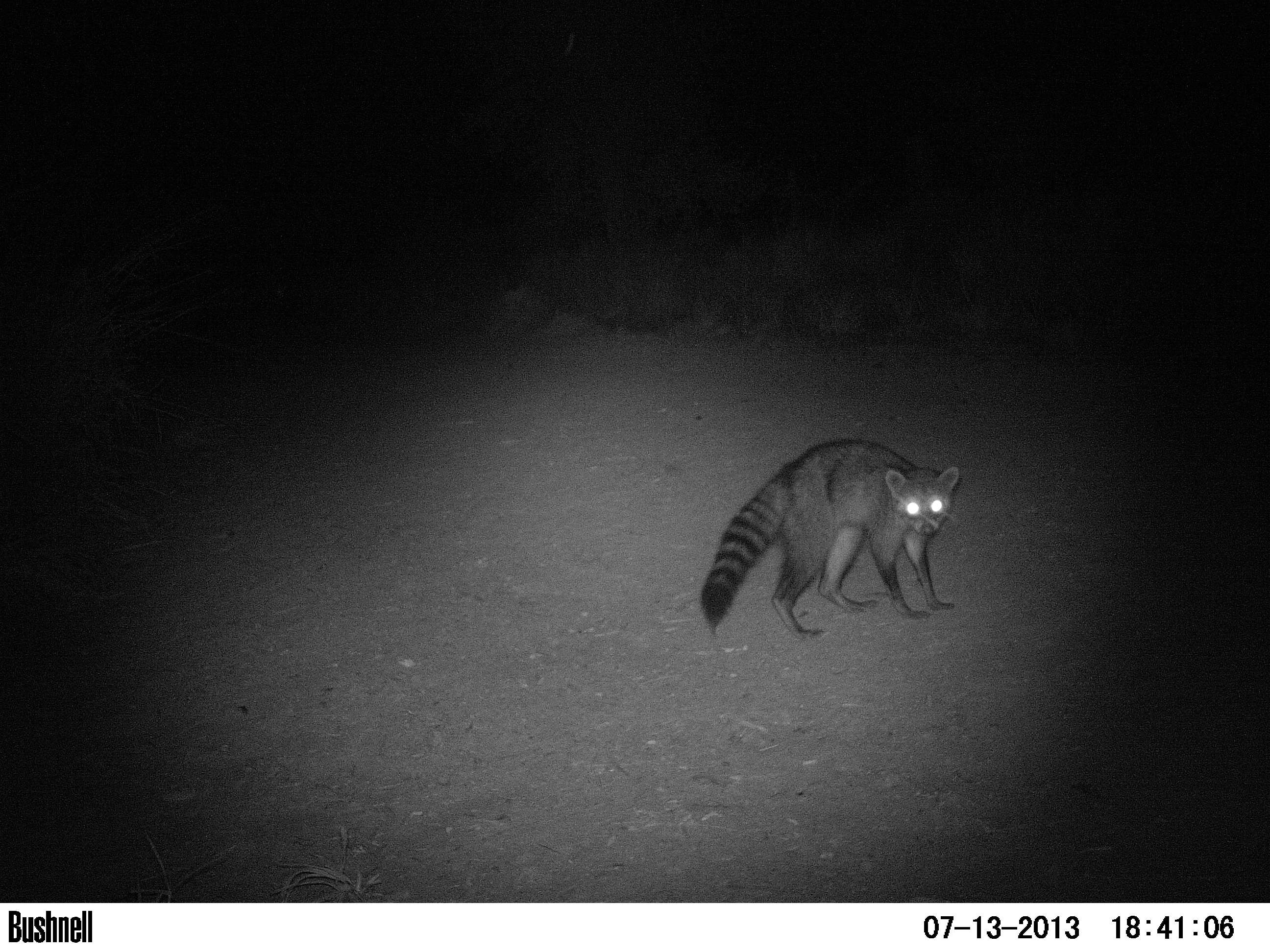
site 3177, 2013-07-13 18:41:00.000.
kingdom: Animalia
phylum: Chordata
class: Mammalia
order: Carnivora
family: Procyonidae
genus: Procyon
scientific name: Procyon cancrivorus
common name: crab-eating raccoon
Procyon cancrivorus (crab-eating raccoon), count 1.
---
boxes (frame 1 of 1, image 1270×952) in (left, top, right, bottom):
procyon cancrivorus: (696, 436, 961, 640)